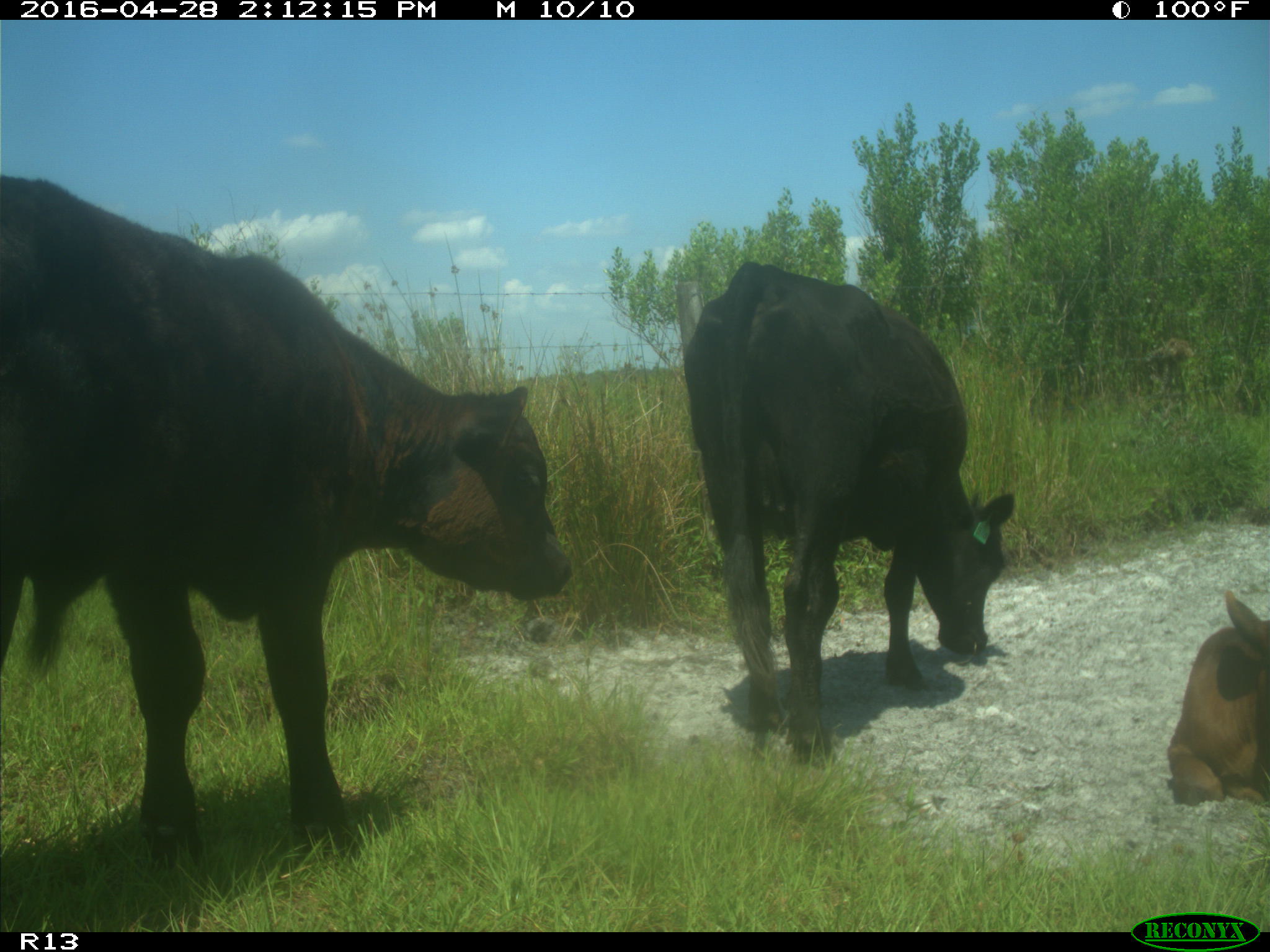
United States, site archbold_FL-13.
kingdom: Animalia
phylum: Chordata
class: Mammalia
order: Artiodactyla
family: Bovidae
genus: Bos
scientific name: Bos taurus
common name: domestic cow